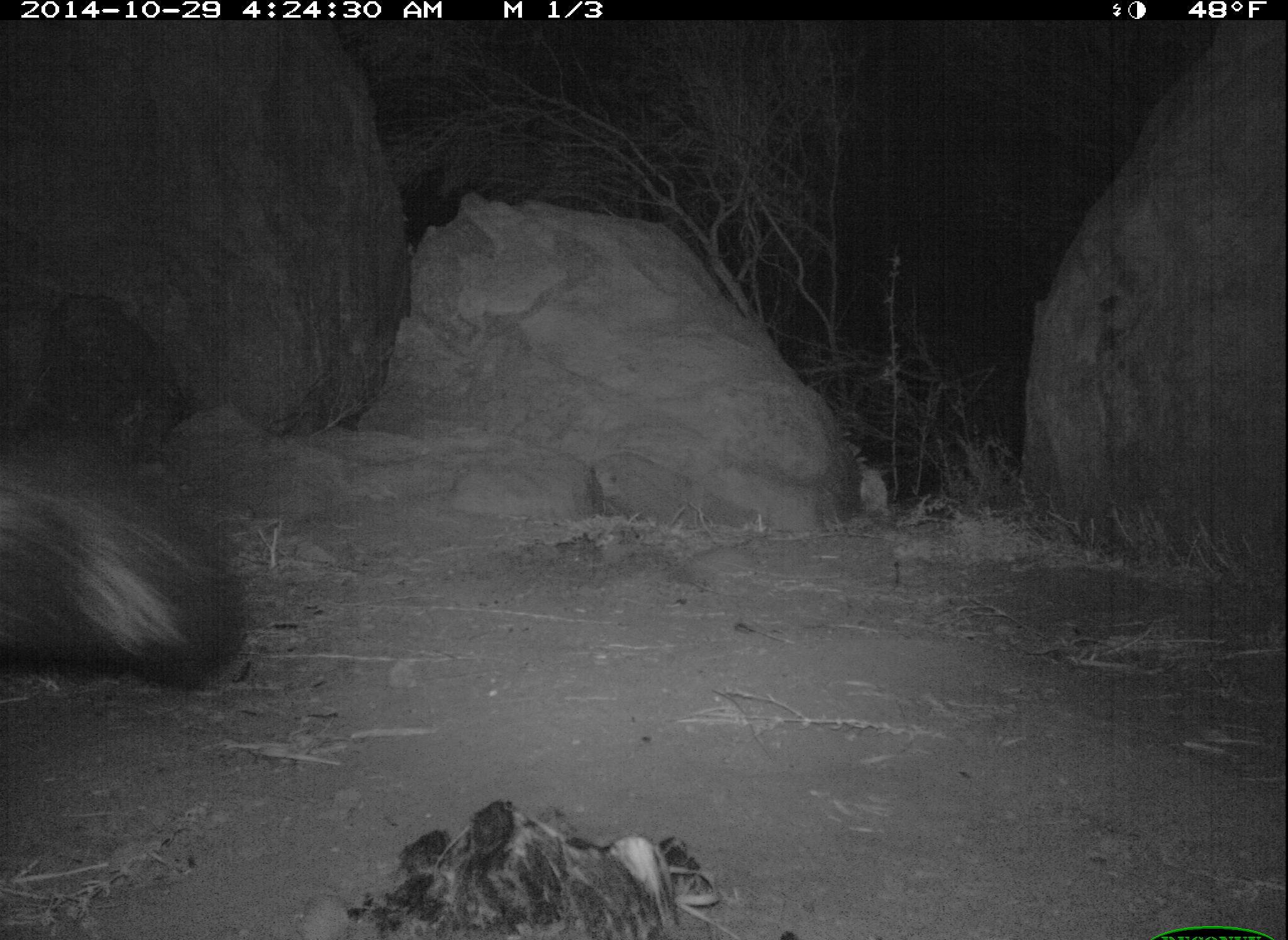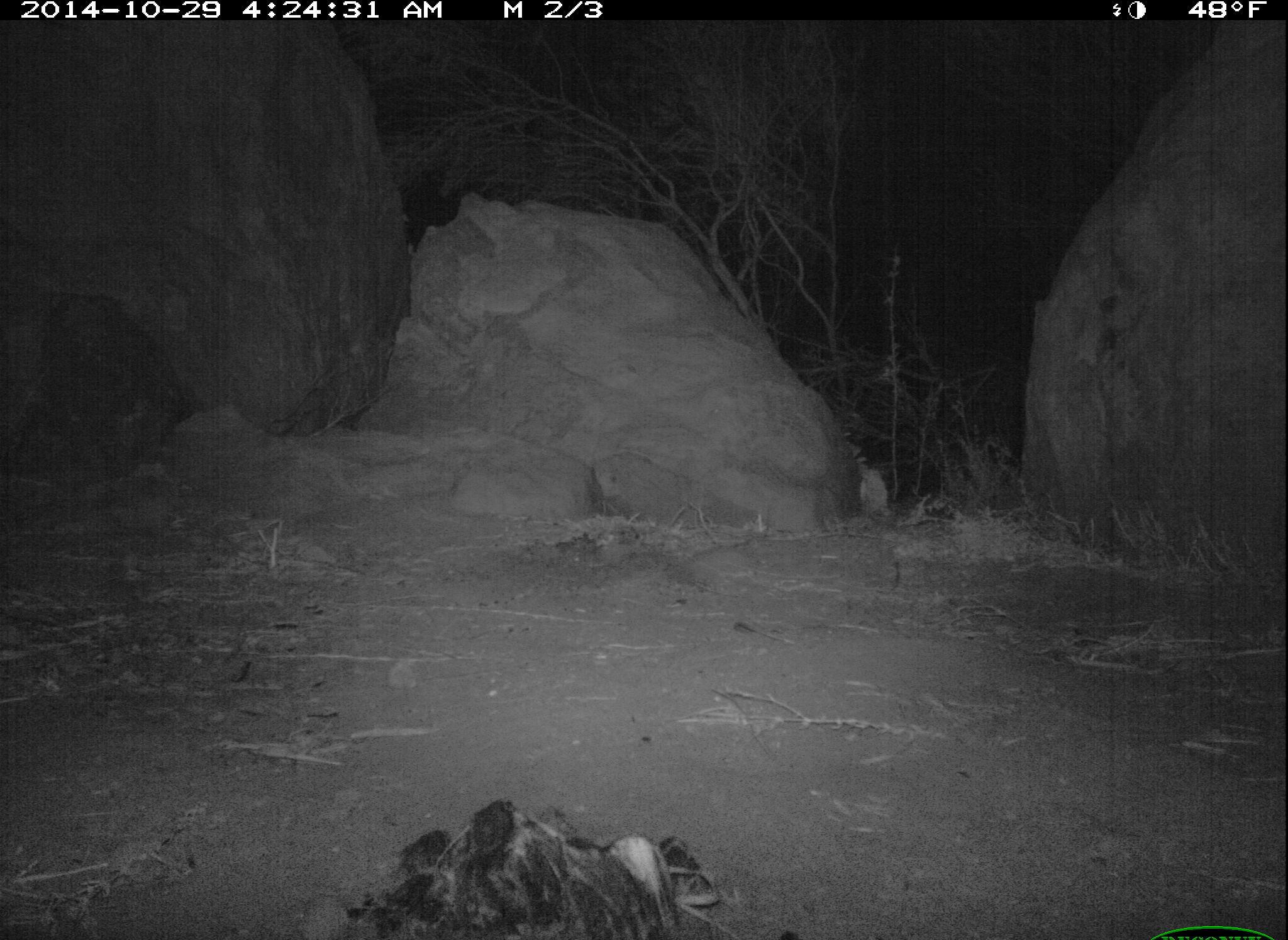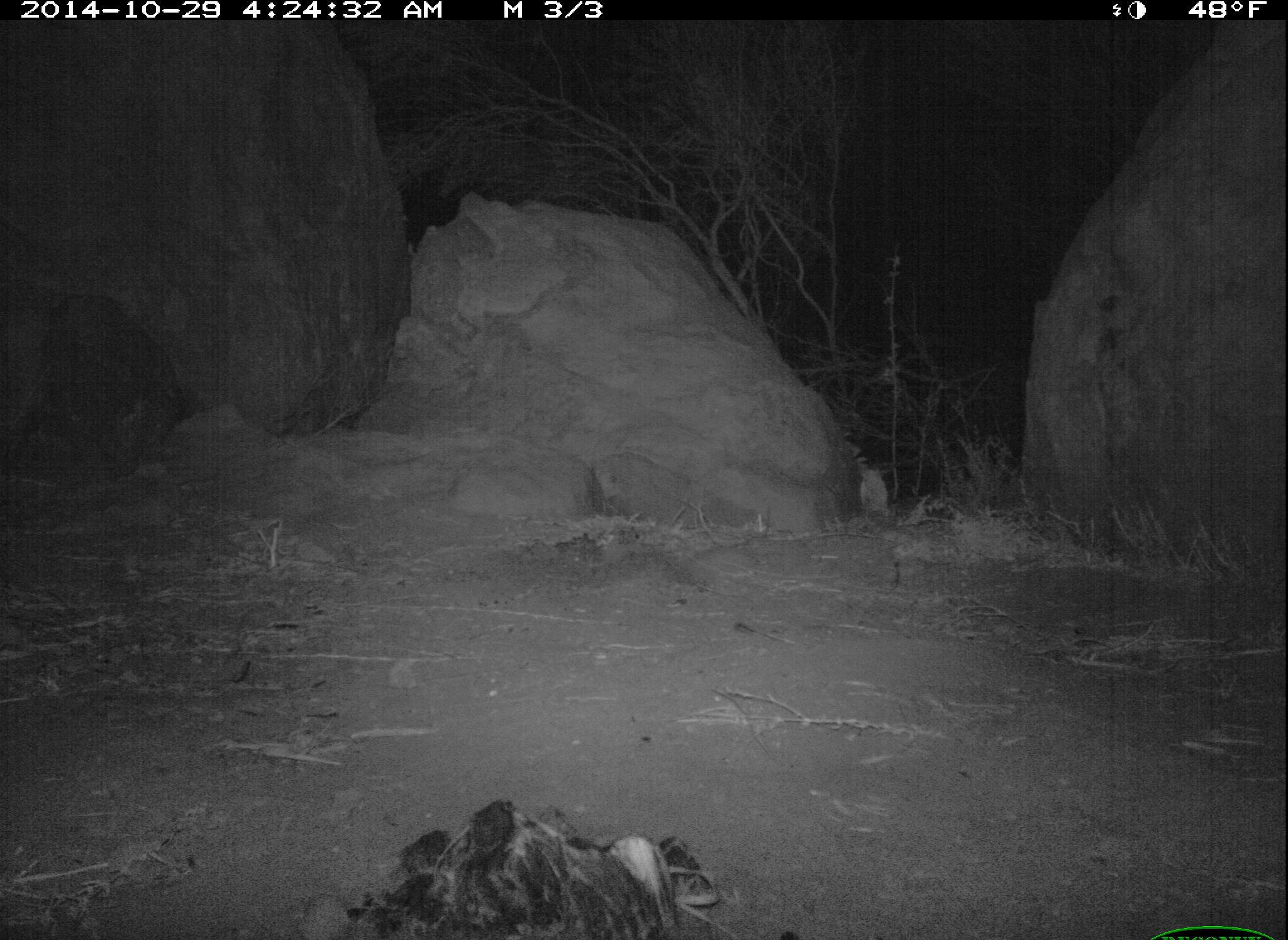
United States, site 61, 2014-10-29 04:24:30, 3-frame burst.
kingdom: Animalia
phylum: Chordata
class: Mammalia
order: Carnivora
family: Mephitidae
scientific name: Mephitidae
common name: skunk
Skunk (Mephitidae).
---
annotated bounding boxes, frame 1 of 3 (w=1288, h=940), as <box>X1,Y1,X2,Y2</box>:
skunk: <box>2,404,277,728</box>